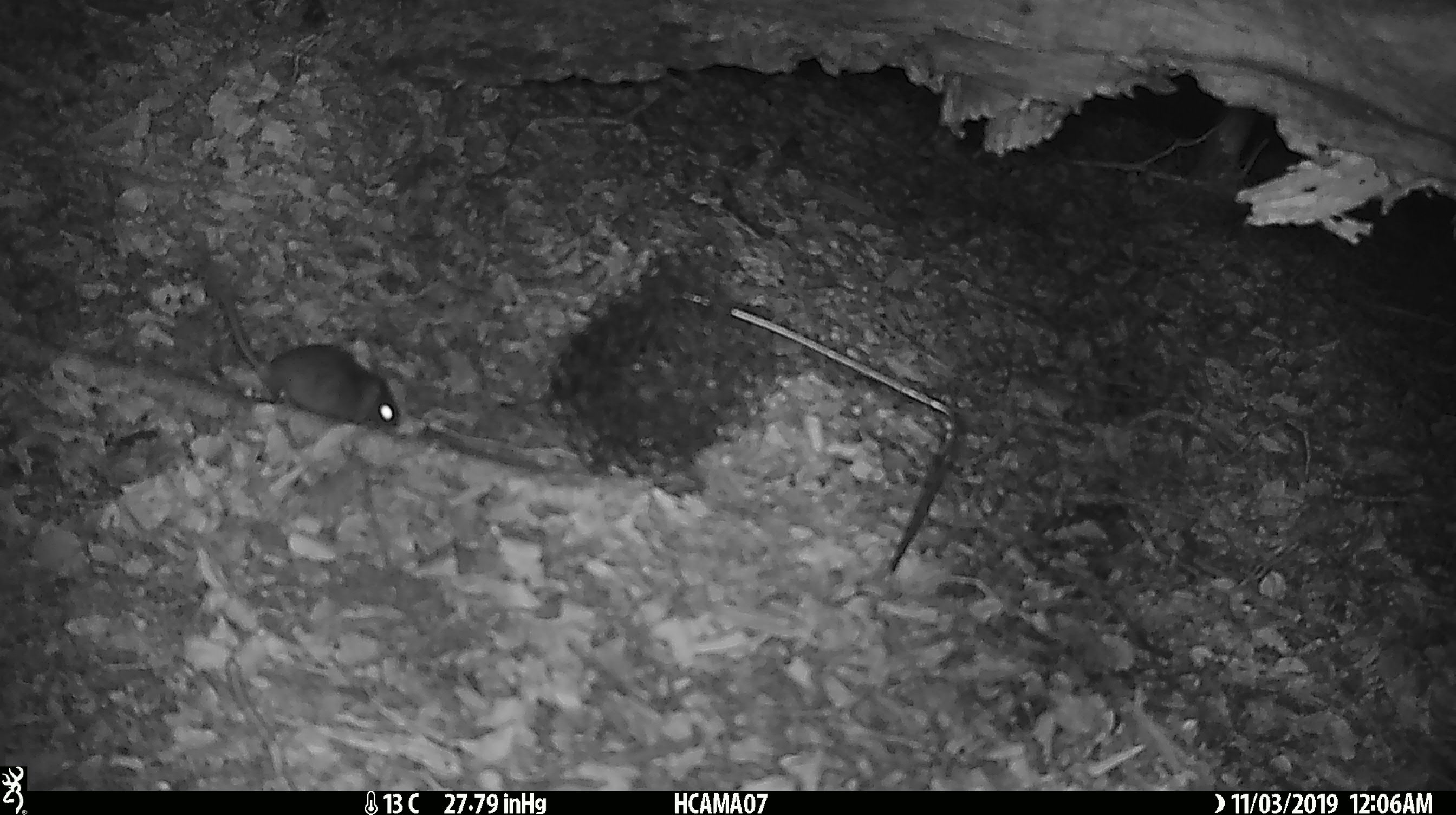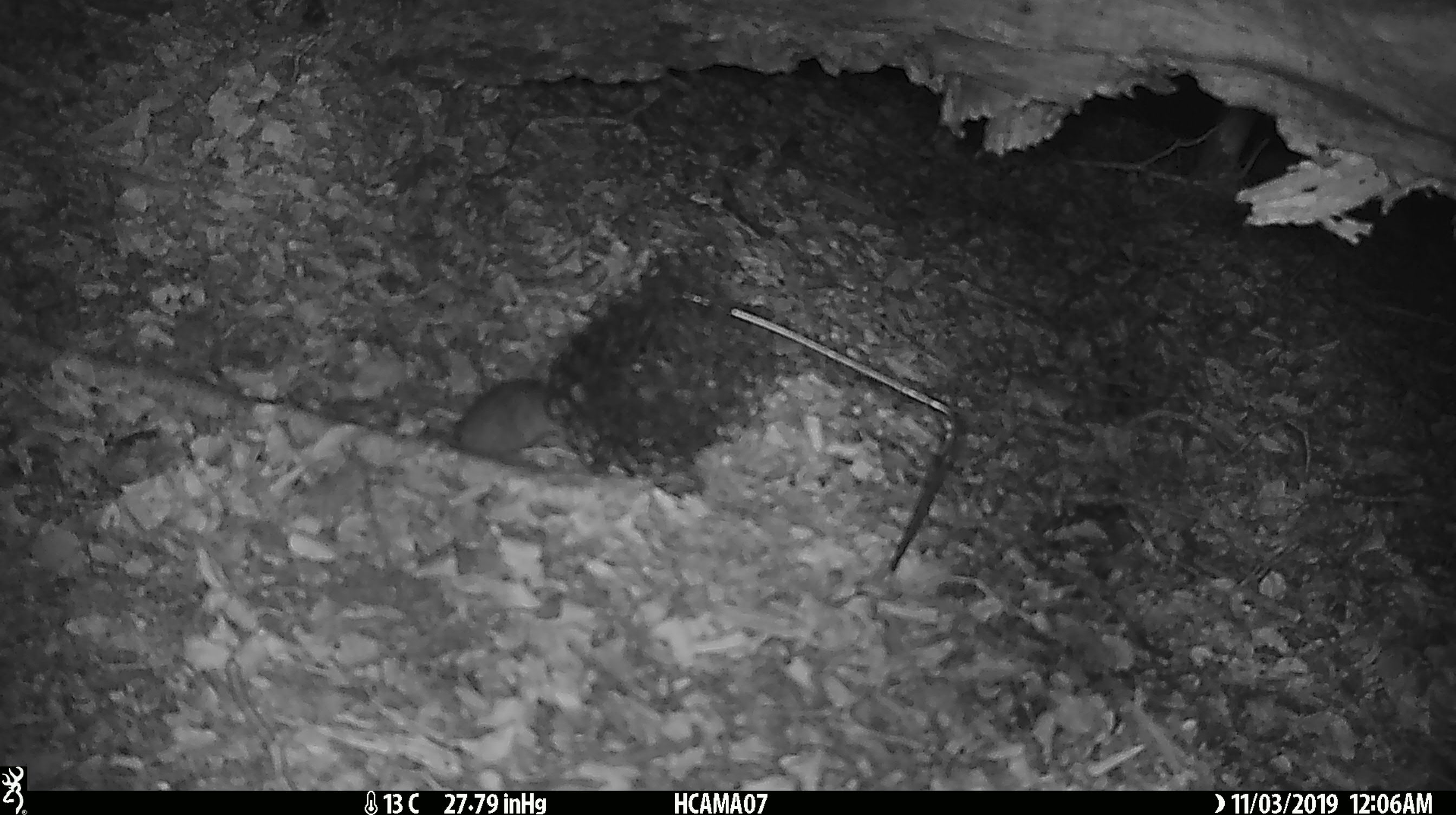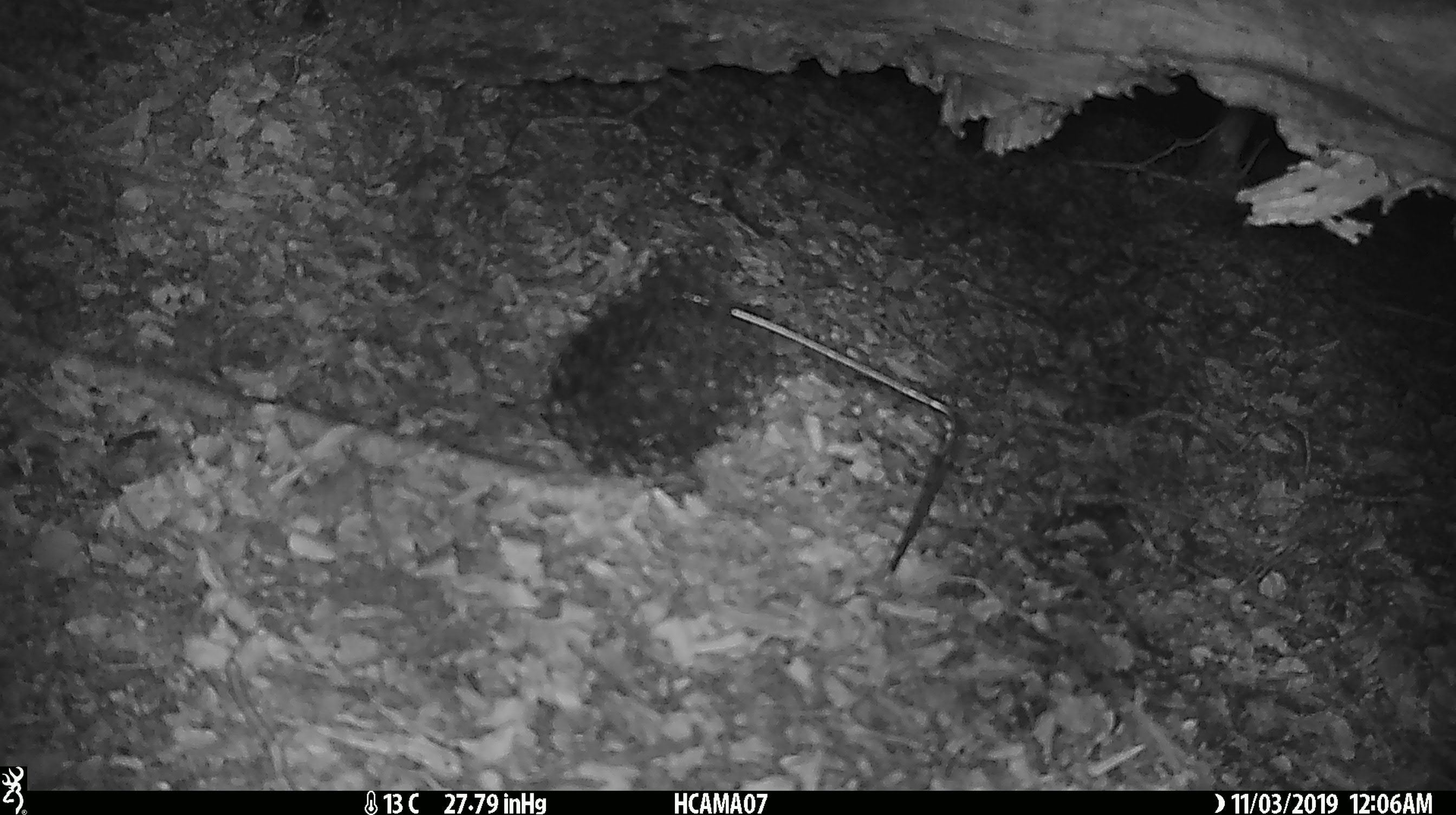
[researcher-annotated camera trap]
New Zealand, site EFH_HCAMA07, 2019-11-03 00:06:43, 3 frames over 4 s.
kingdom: Animalia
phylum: Chordata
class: Mammalia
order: Rodentia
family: Muridae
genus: Mus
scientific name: Mus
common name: mouse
Mouse (Mus).